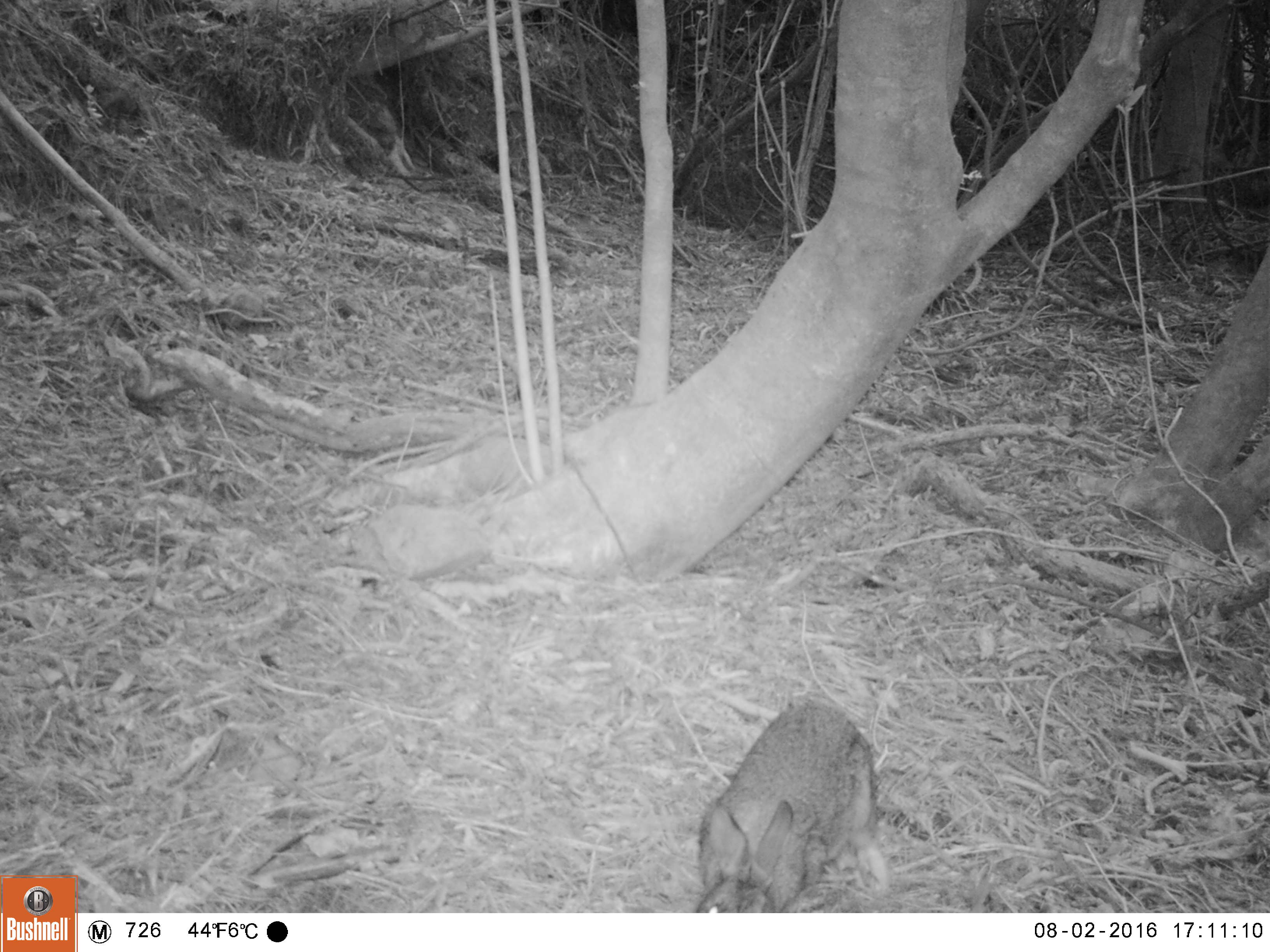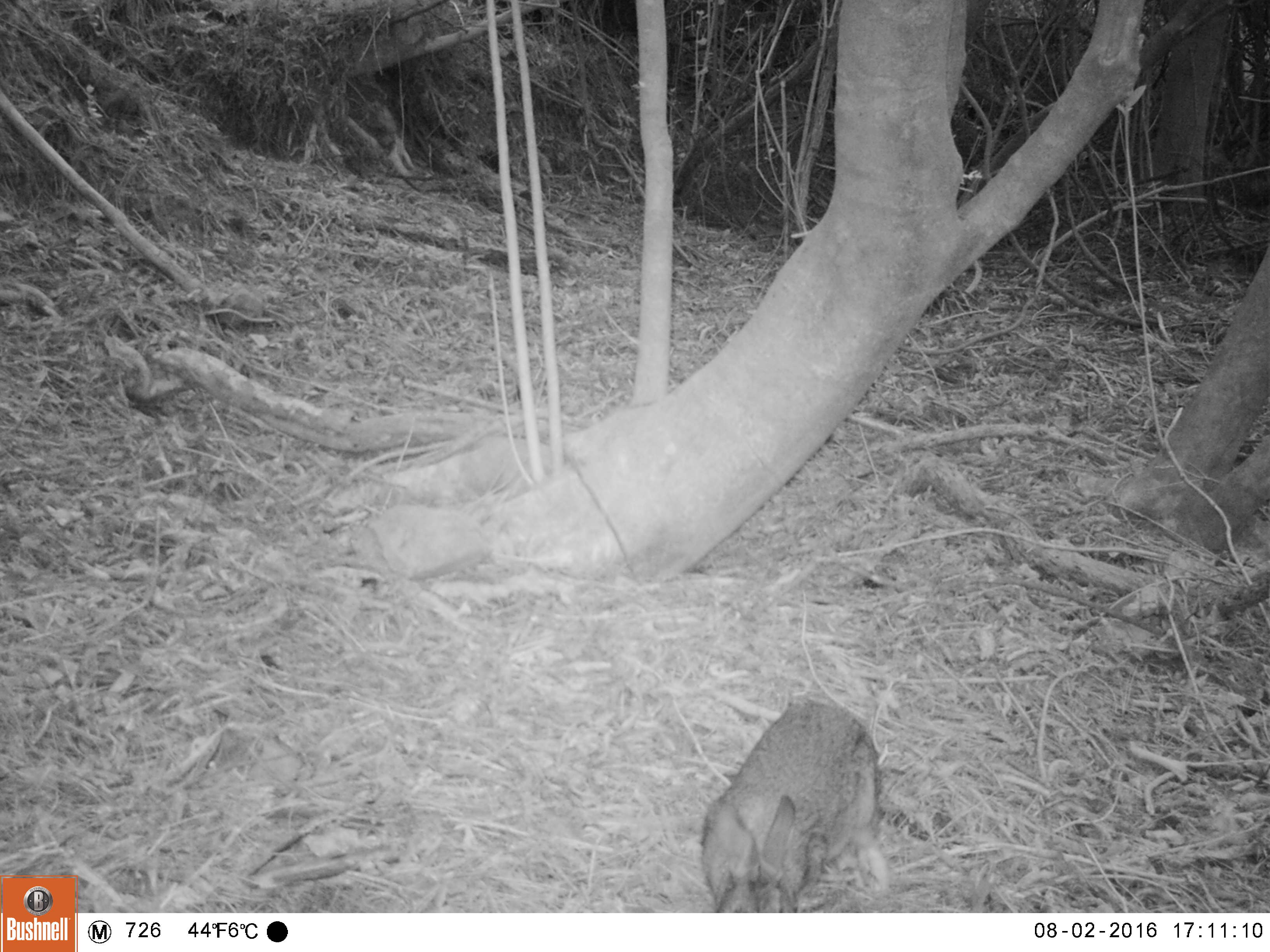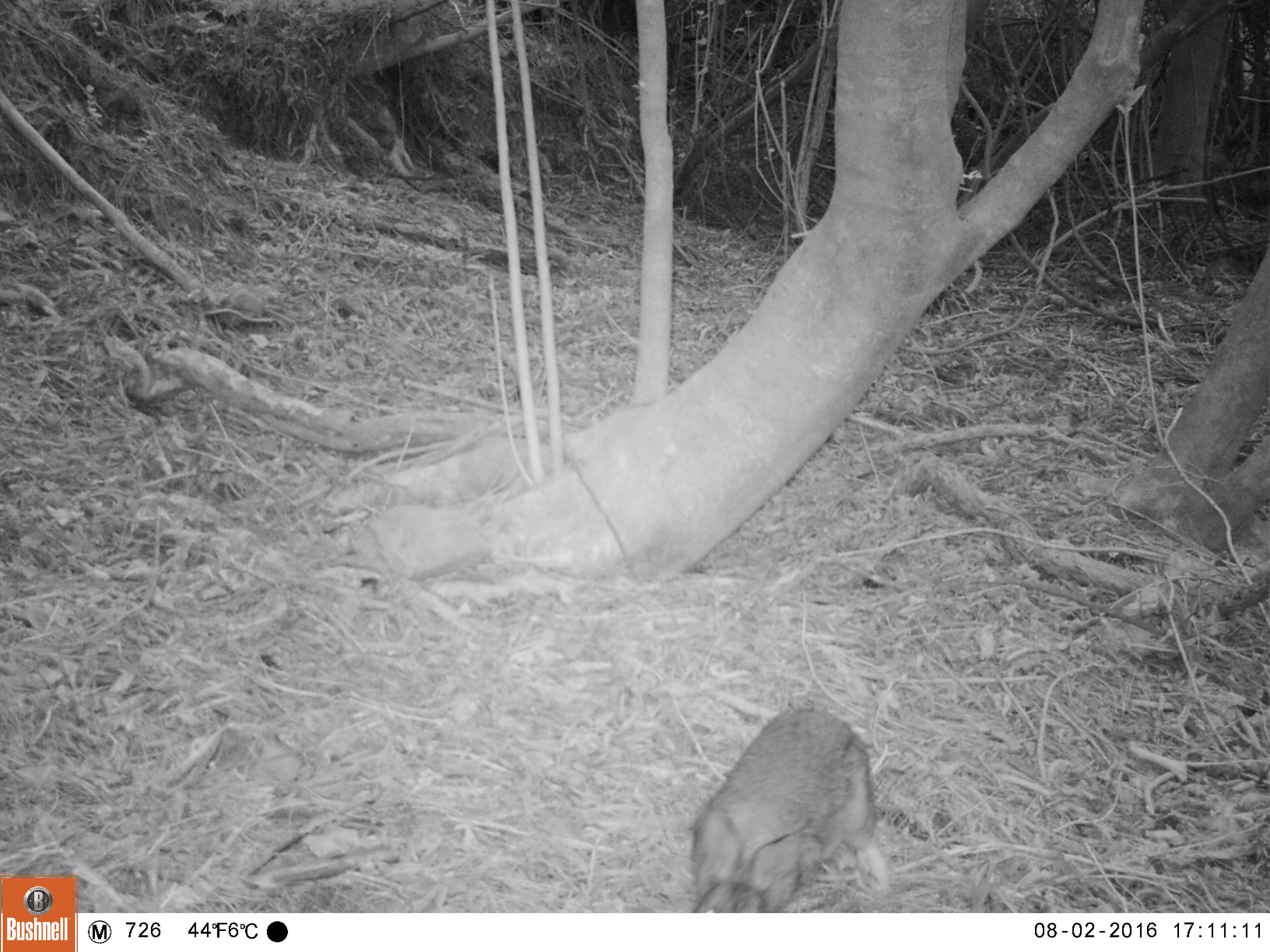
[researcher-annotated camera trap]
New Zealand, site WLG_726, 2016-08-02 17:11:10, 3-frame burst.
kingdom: Animalia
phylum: Chordata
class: Mammalia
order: Lagomorpha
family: Leporidae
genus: Oryctolagus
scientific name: Oryctolagus cuniculus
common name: european rabbit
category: rabbit